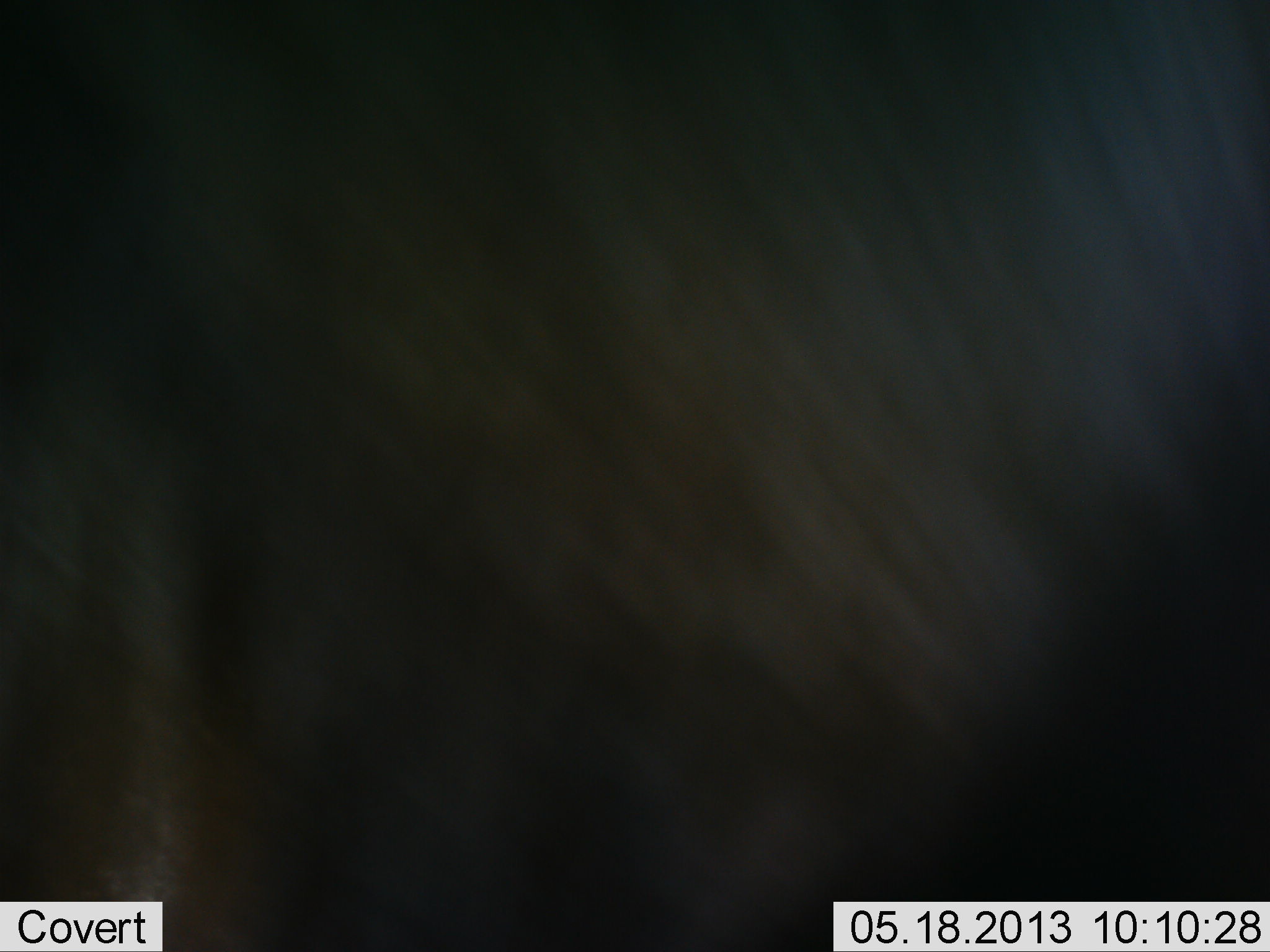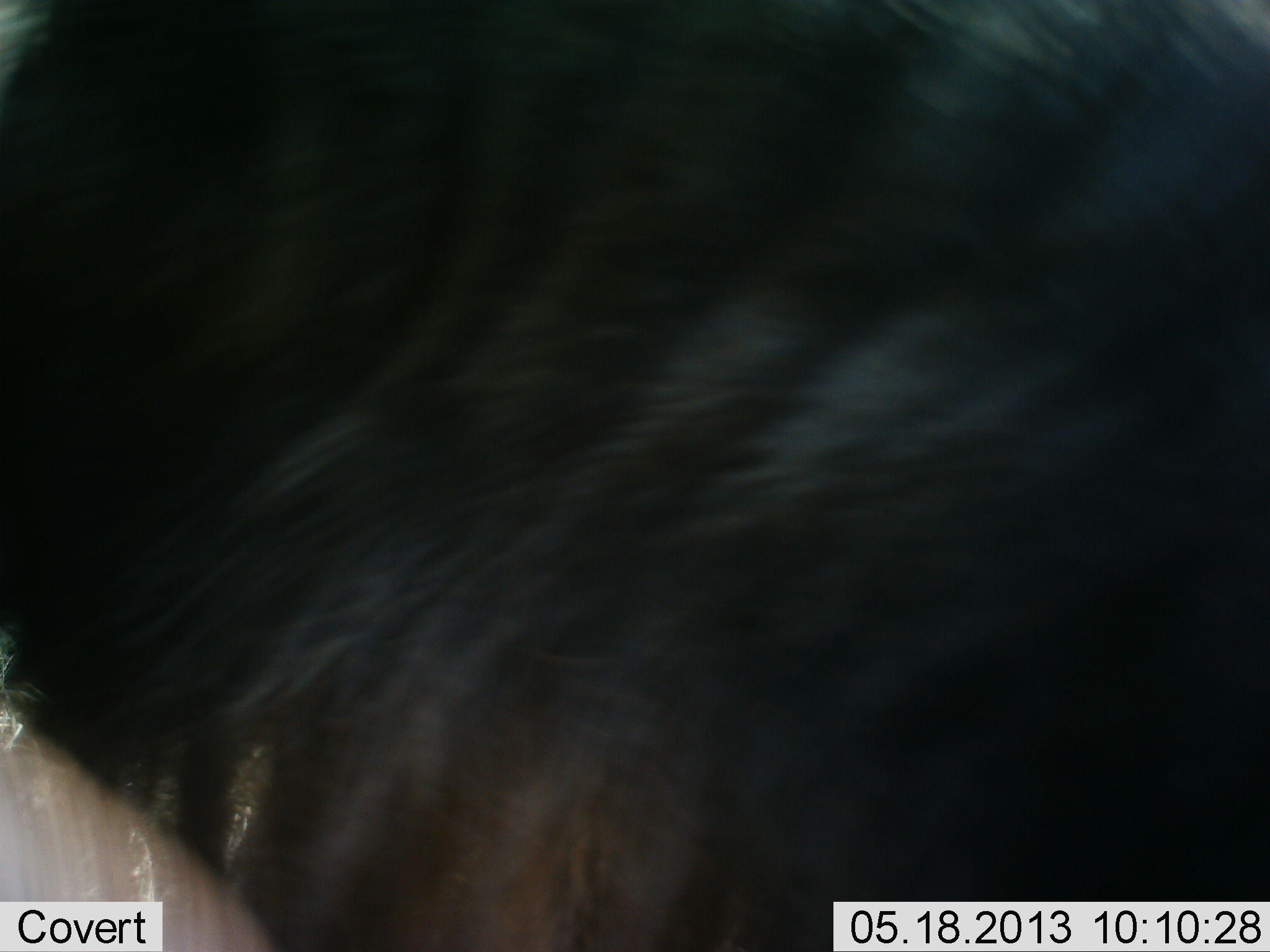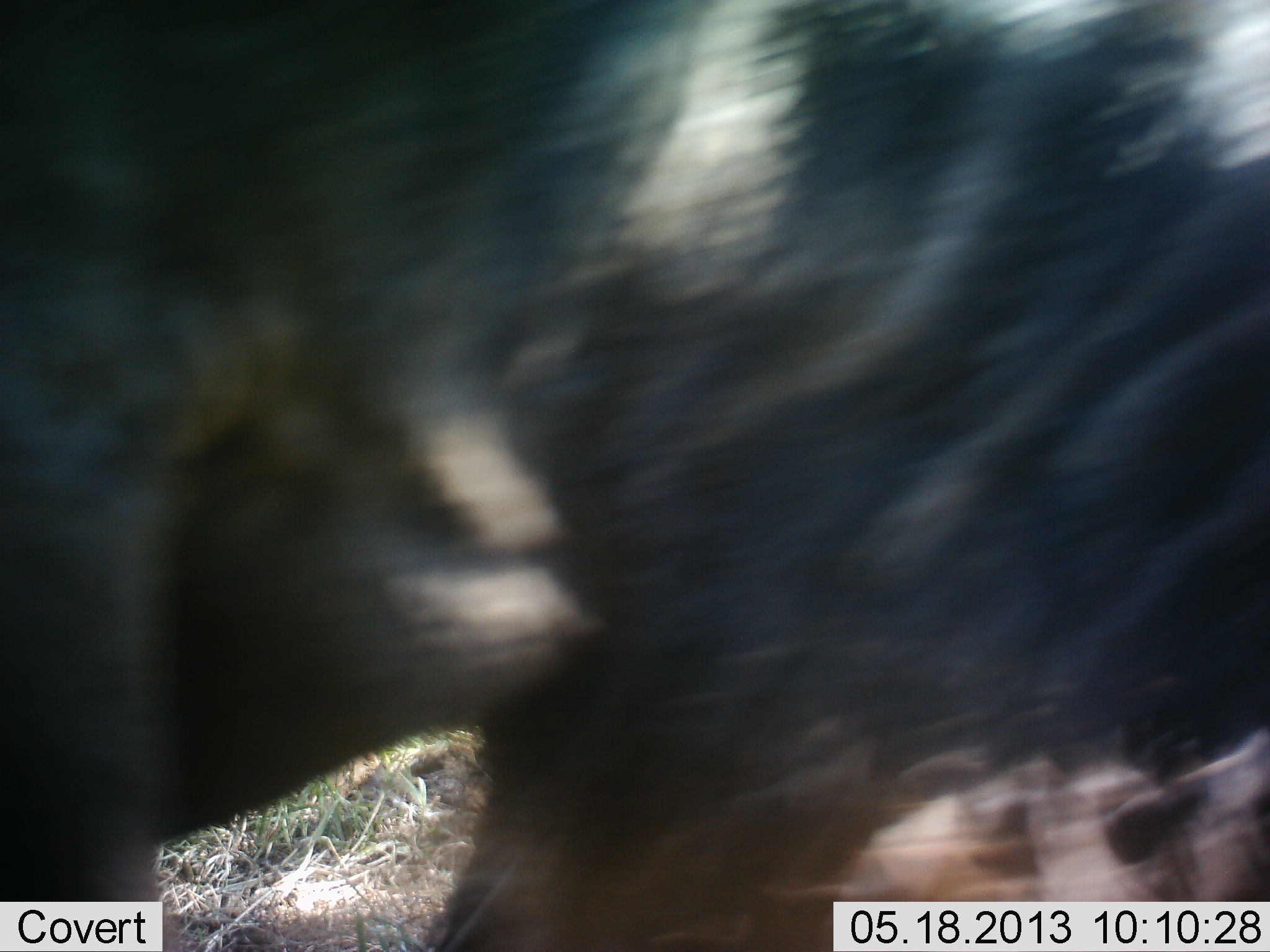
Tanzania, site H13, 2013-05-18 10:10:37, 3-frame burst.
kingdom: Animalia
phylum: Chordata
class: Mammalia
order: Artiodactyla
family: Bovidae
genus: Connochaetes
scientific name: Connochaetes taurinus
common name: blue wildebeest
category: wildebeest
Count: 1.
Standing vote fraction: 50%.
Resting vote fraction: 0%.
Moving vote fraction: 50%.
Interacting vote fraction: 0%.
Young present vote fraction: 0%.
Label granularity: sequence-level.